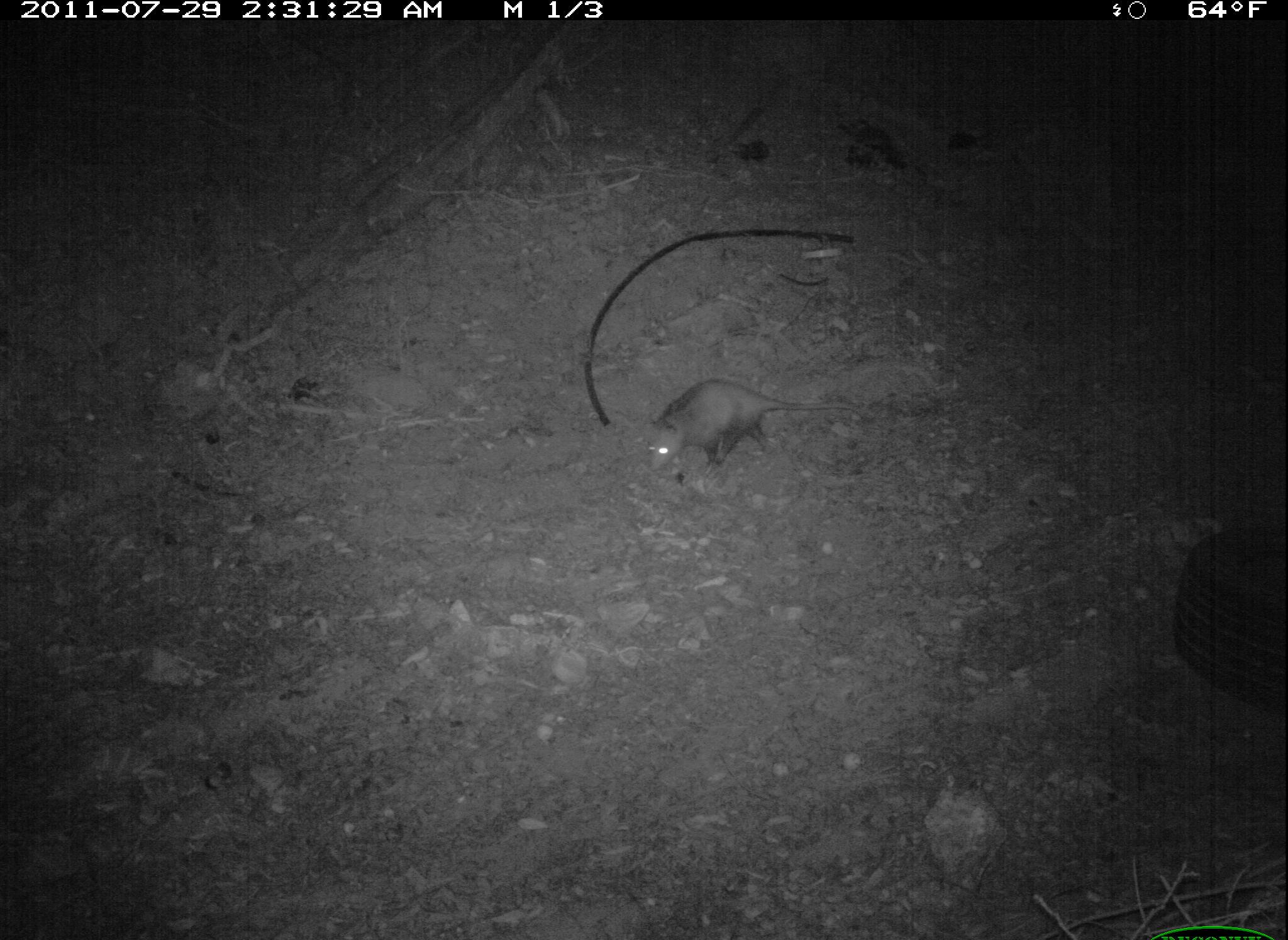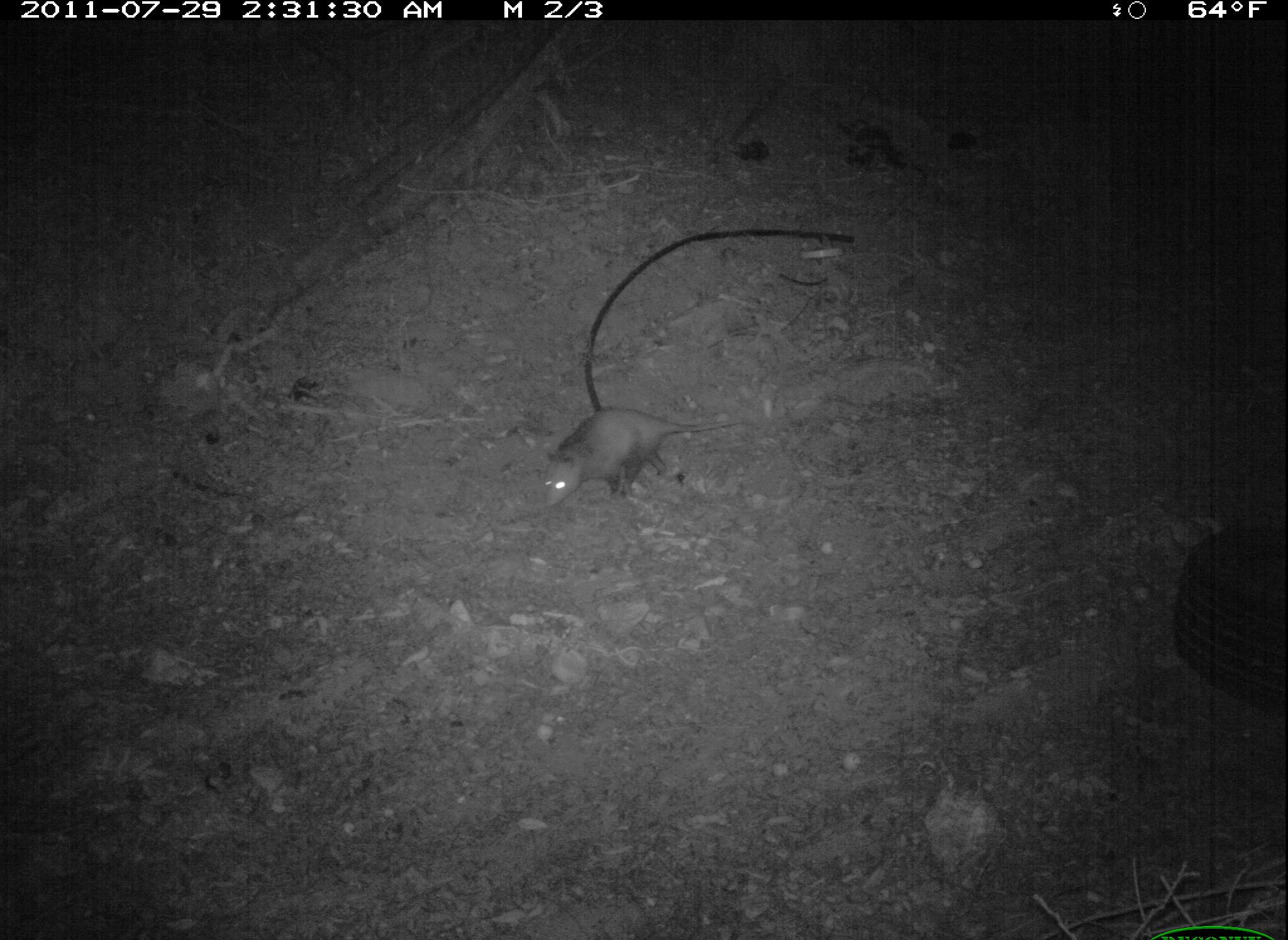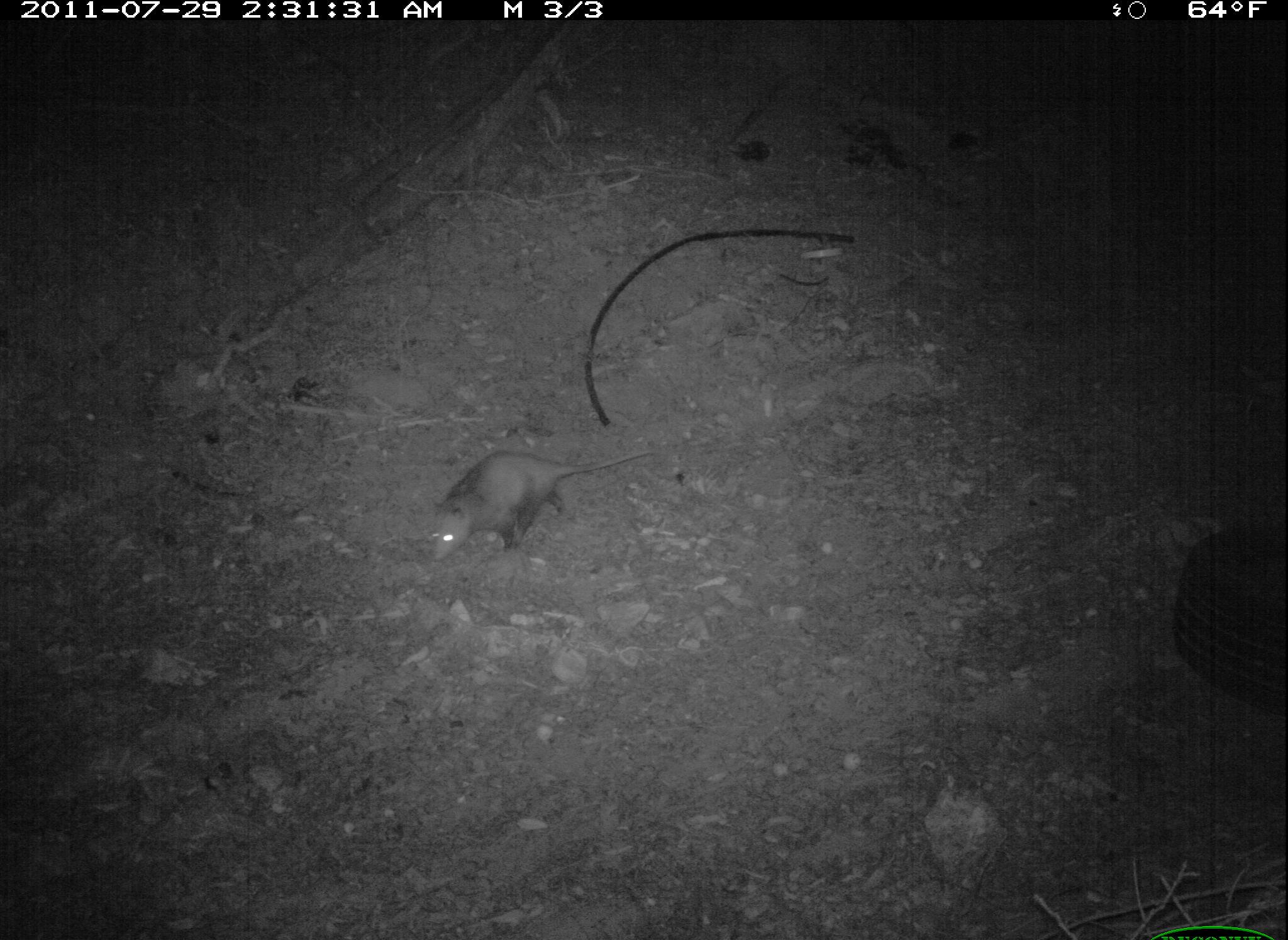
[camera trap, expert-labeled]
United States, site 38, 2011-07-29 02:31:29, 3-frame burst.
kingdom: Animalia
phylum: Chordata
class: Mammalia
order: Didelphimorphia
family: Didelphidae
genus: Didelphis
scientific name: Didelphis virginiana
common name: virginia opossum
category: opossum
Opossum (virginia opossum) (Didelphis virginiana).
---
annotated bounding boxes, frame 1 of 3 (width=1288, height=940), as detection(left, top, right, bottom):
opossum: detection(636, 374, 839, 494)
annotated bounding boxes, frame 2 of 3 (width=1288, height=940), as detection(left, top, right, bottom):
opossum: detection(533, 401, 736, 525)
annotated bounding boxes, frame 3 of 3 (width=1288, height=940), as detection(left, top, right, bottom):
opossum: detection(409, 428, 655, 577)